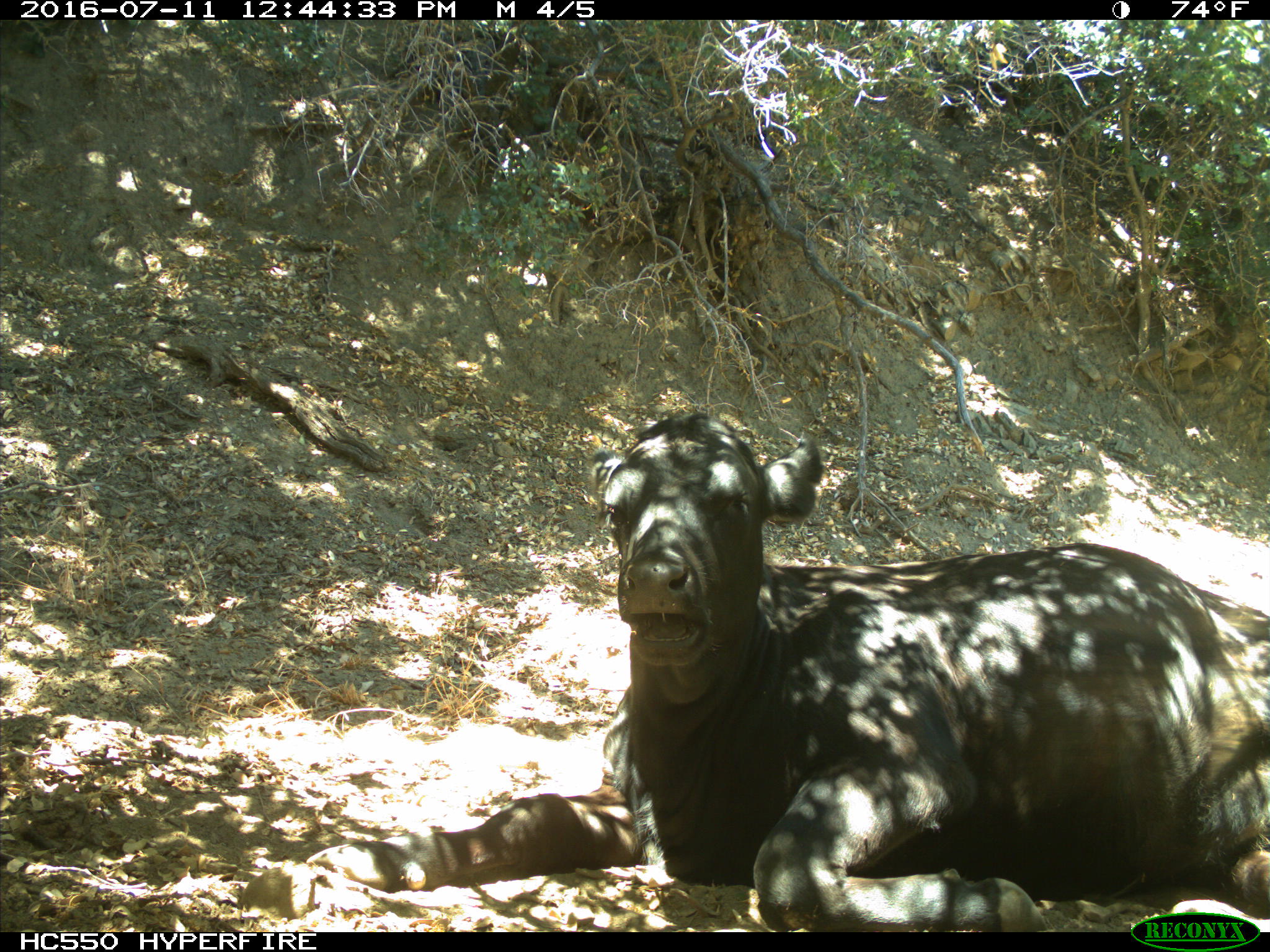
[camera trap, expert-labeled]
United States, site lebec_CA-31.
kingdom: Animalia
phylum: Chordata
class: Mammalia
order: Artiodactyla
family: Bovidae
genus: Bos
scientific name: Bos taurus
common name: domestic cow